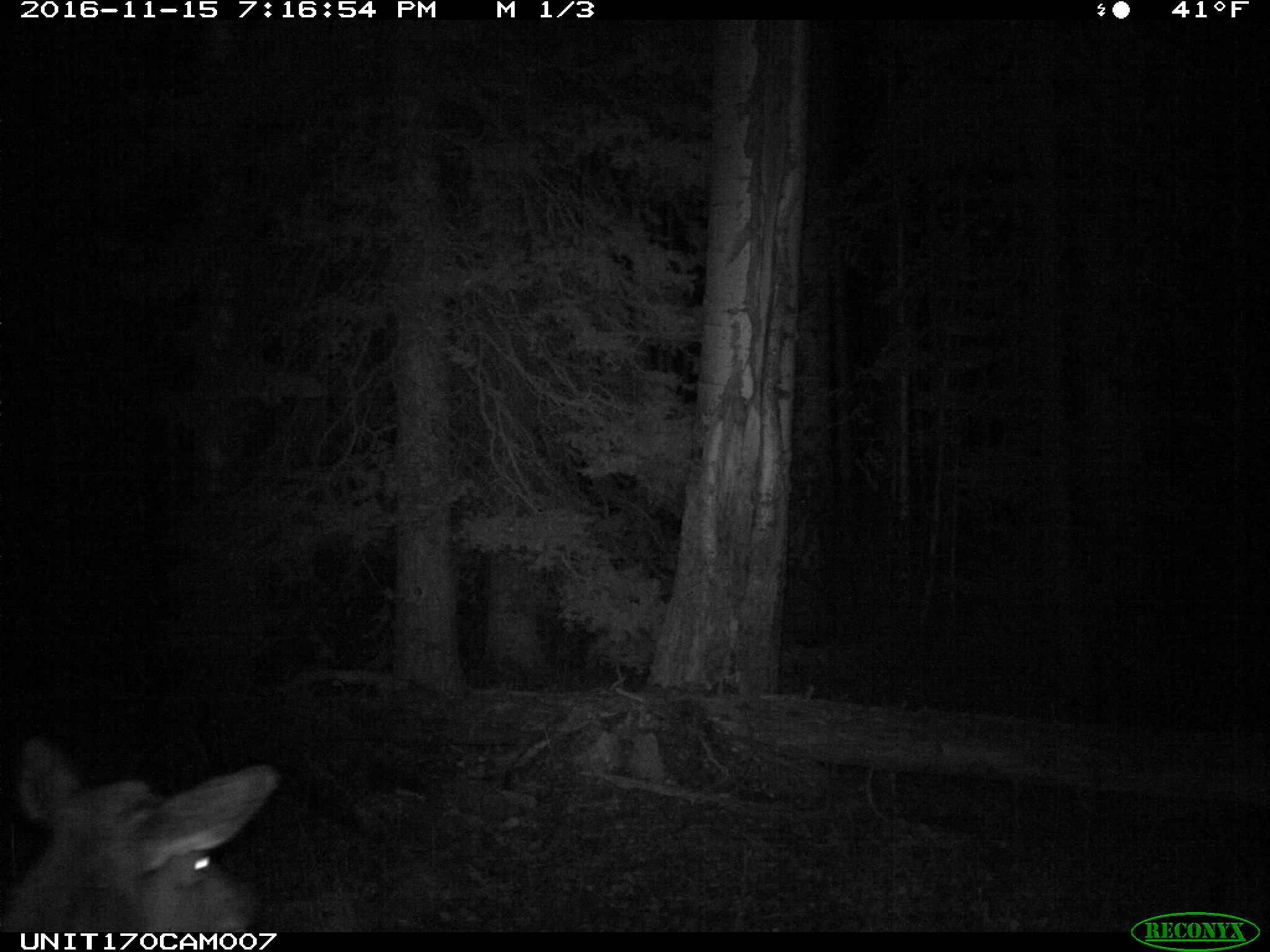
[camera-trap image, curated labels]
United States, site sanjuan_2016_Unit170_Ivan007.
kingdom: Animalia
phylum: Chordata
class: Mammalia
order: Artiodactyla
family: Cervidae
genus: Cervus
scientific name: Cervus elaphus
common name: red deer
Cervus elaphus (red deer).